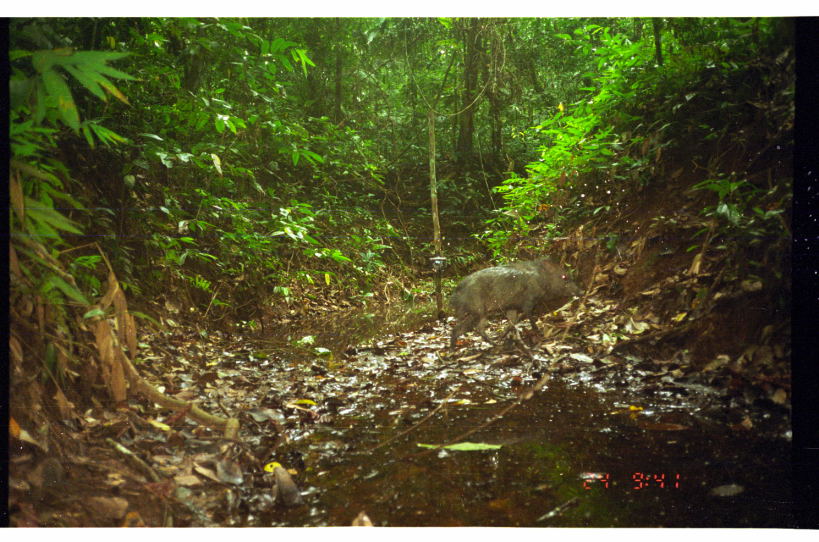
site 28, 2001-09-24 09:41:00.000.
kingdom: Animalia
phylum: Chordata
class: Mammalia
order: Artiodactyla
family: Tayassuidae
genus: Pecari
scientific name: Pecari tajacu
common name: collared peccary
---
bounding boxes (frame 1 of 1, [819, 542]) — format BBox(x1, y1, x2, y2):
pecari tajacu: BBox(445, 255, 587, 355)